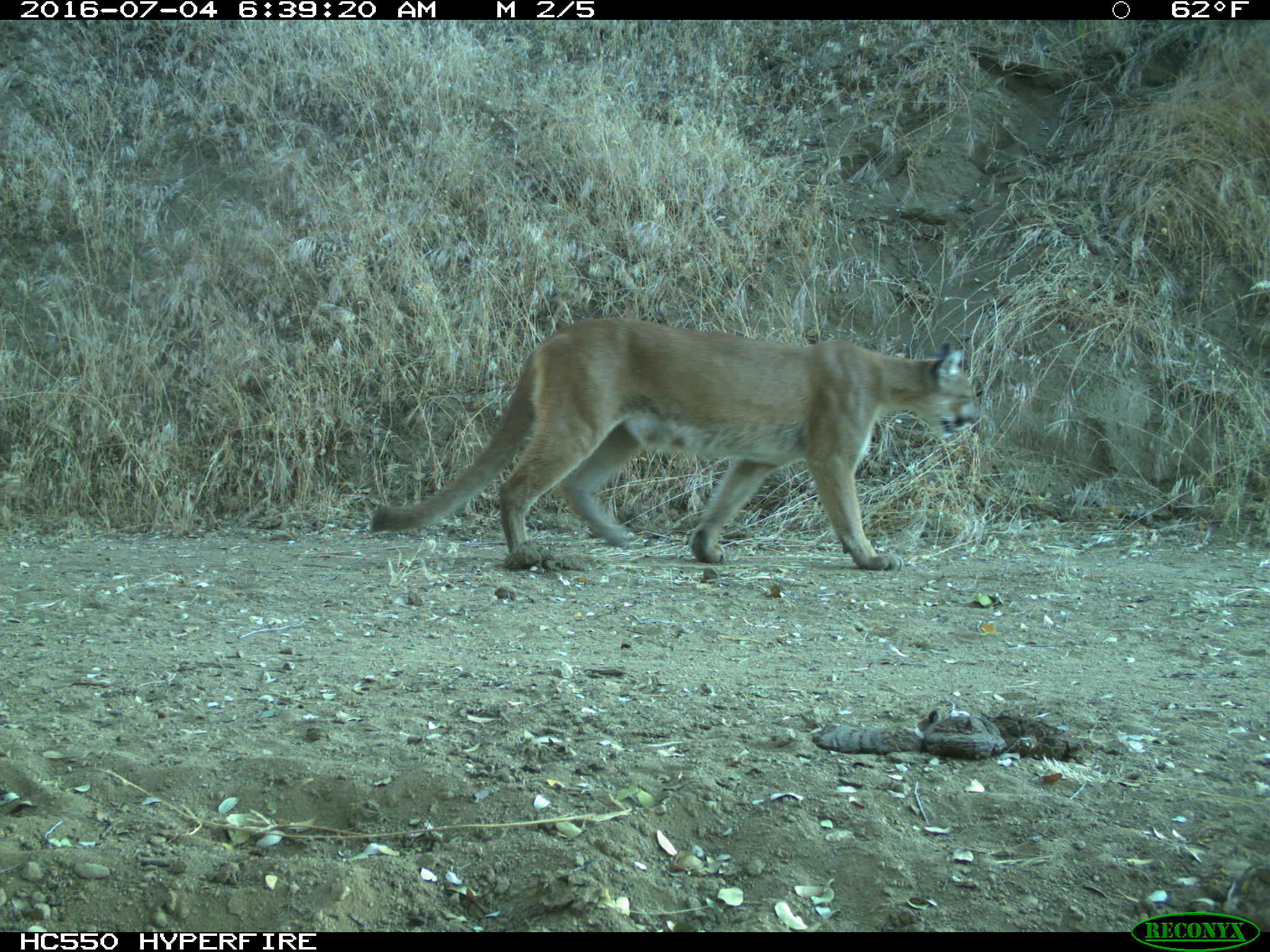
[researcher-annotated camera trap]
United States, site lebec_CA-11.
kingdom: Animalia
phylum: Chordata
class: Mammalia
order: Carnivora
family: Felidae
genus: Puma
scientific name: Puma concolor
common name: mountain lion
Puma concolor (mountain lion).